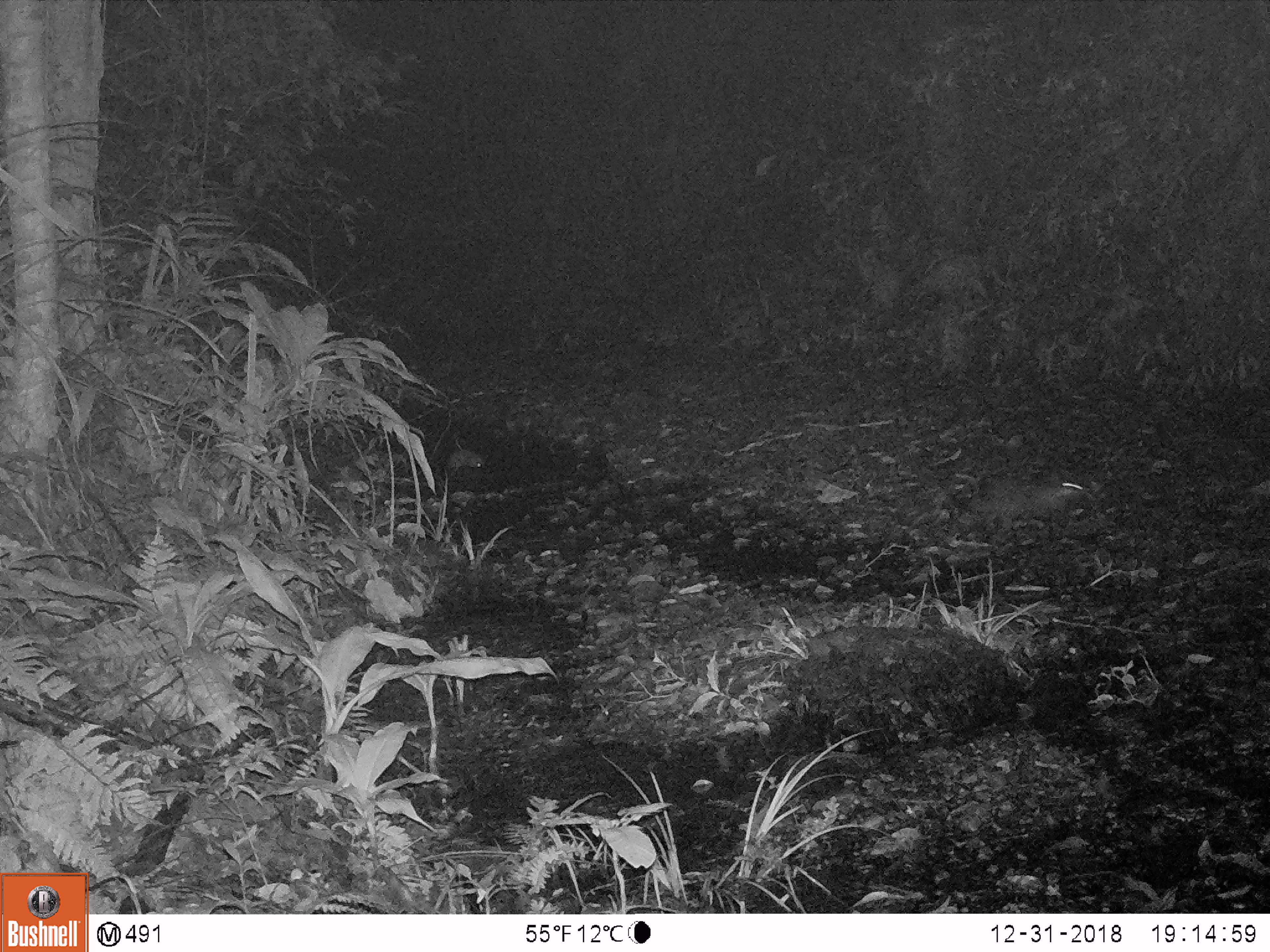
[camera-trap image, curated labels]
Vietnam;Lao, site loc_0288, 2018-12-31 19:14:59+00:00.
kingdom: Animalia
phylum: Chordata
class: Mammalia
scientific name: Mammalia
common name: mammal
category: unidentified small mammal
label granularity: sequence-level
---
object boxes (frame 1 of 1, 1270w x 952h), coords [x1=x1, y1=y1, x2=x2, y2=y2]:
unidentified small mammal: [x1=976, y1=474, x2=1089, y2=533]